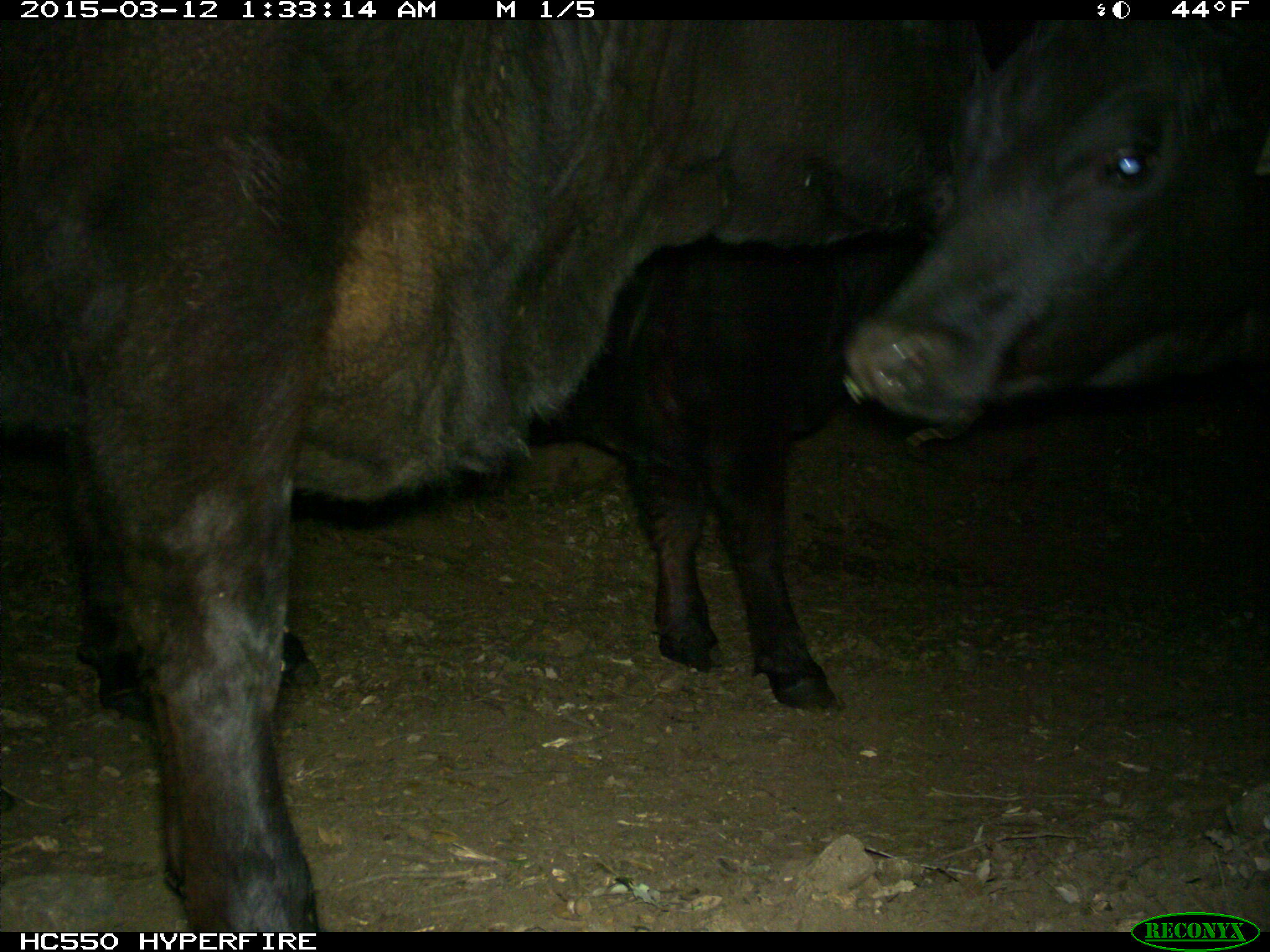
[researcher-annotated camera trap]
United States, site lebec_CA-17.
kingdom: Animalia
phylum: Chordata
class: Mammalia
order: Artiodactyla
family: Bovidae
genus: Bos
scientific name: Bos taurus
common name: domestic cow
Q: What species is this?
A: Bos taurus (domestic cow).